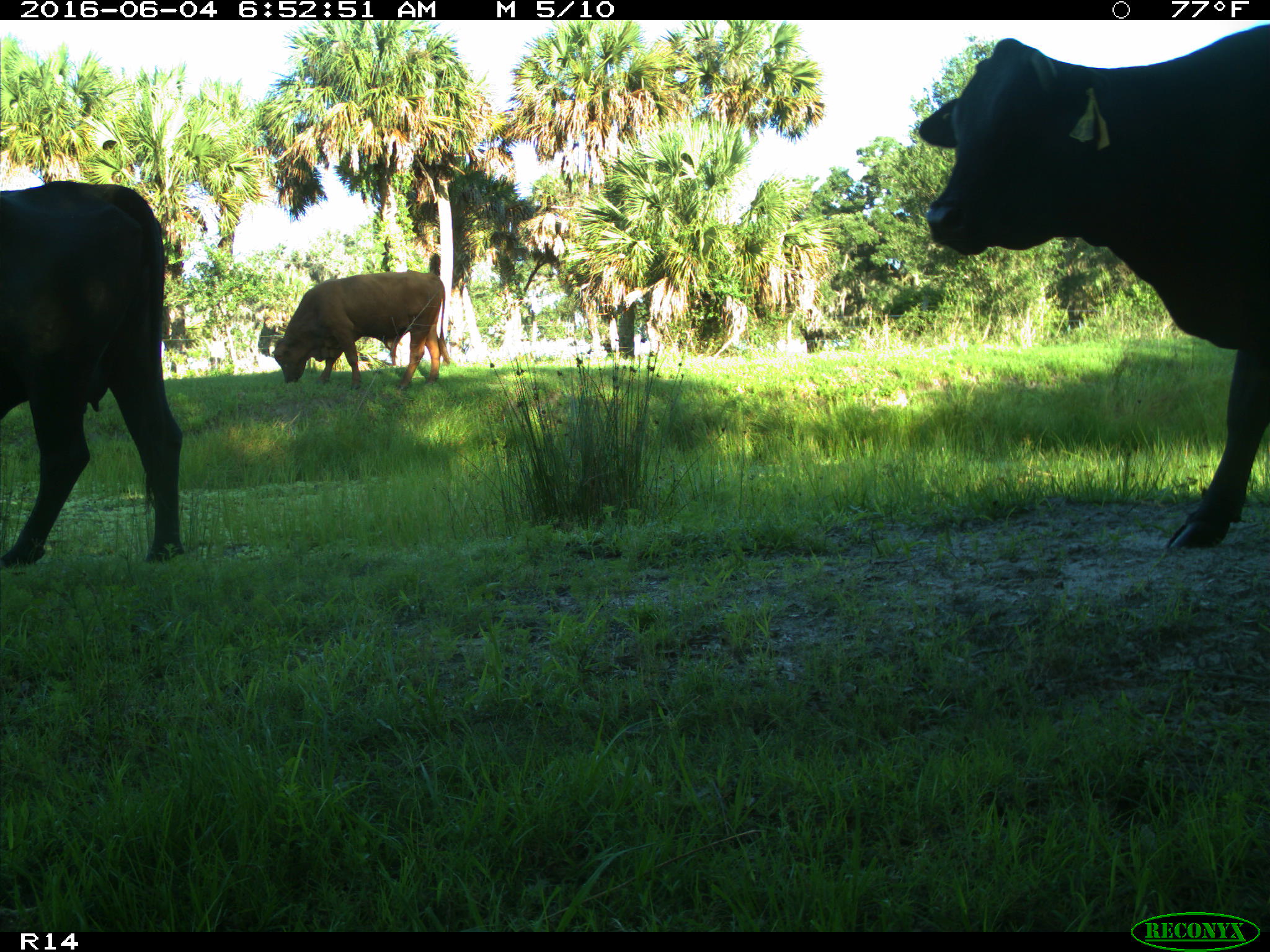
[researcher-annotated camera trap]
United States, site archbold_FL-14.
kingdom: Animalia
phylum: Chordata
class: Mammalia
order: Artiodactyla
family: Bovidae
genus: Bos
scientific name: Bos taurus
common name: domestic cow